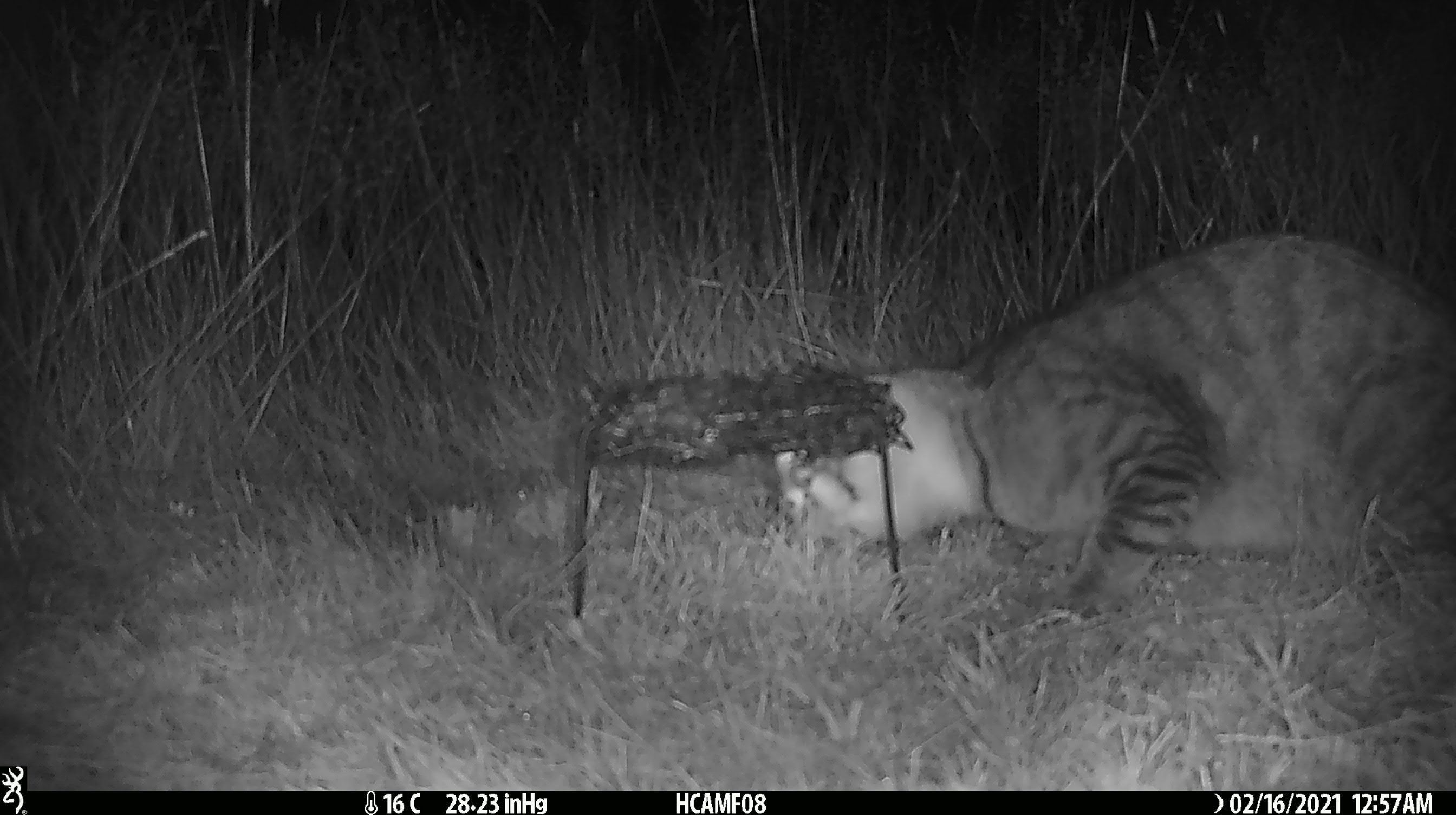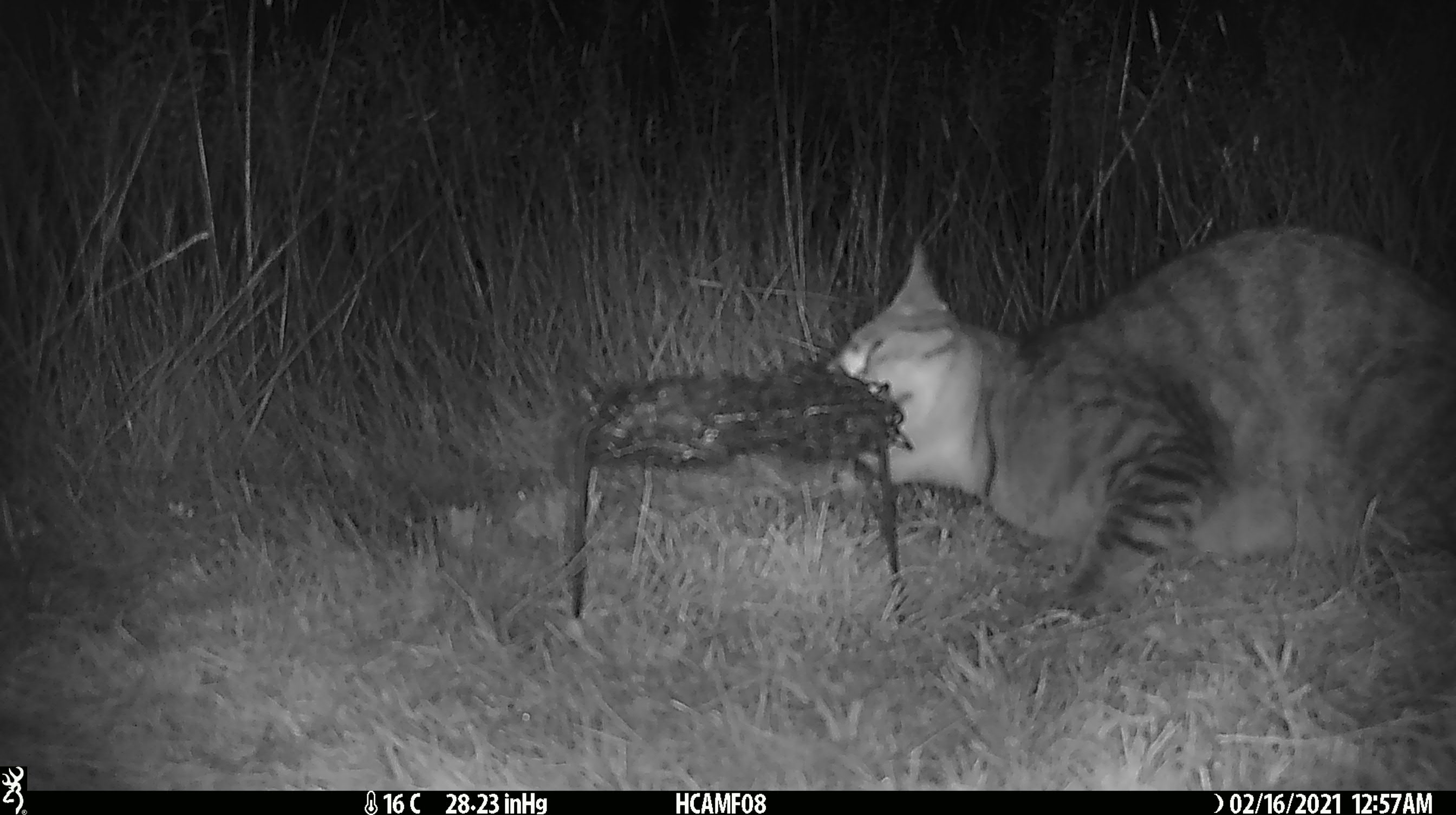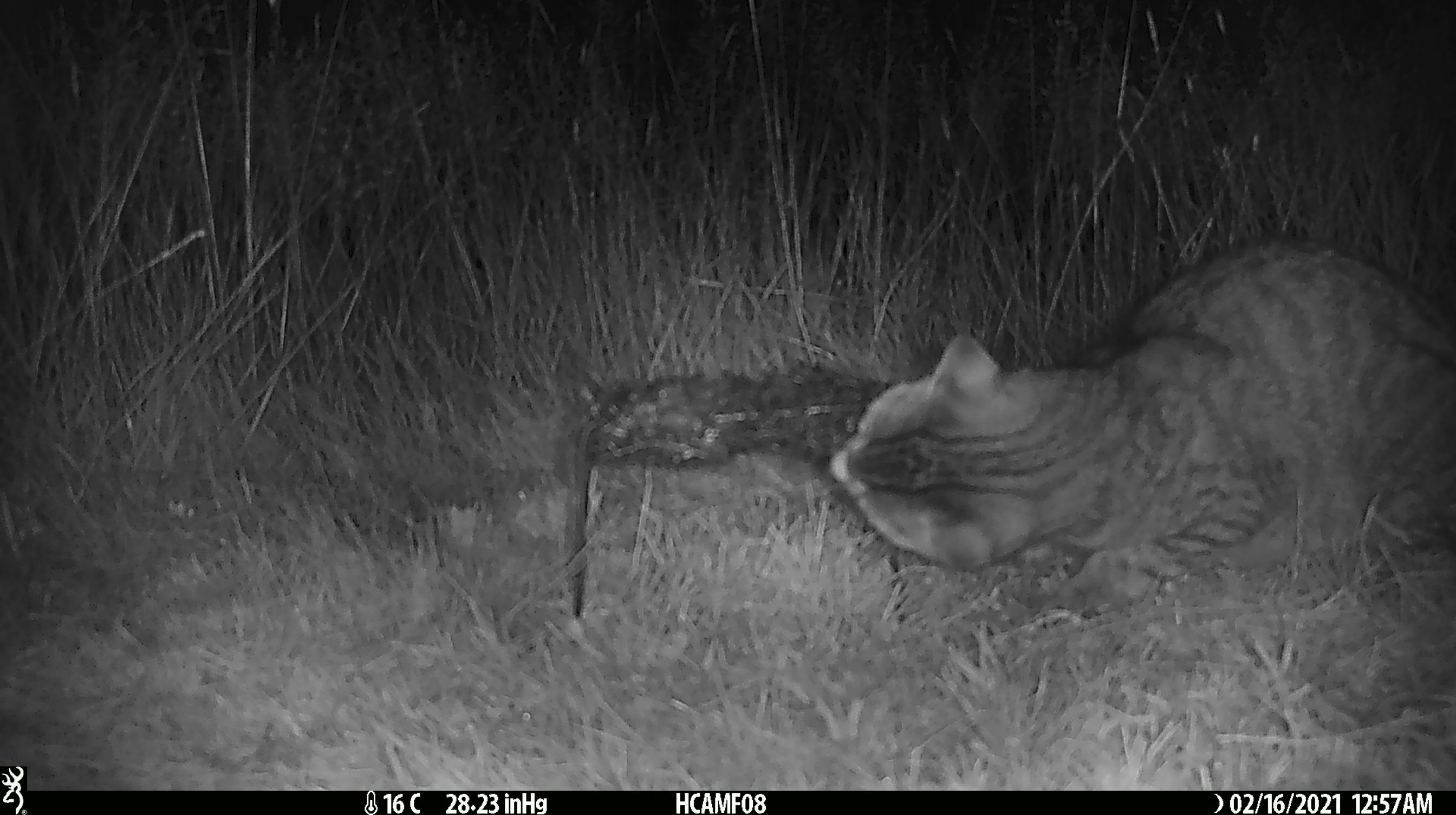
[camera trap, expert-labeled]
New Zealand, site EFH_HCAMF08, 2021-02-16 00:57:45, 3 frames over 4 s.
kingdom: Animalia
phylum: Chordata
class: Mammalia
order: Carnivora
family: Felidae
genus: Felis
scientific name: Felis catus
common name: domestic cat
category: cat